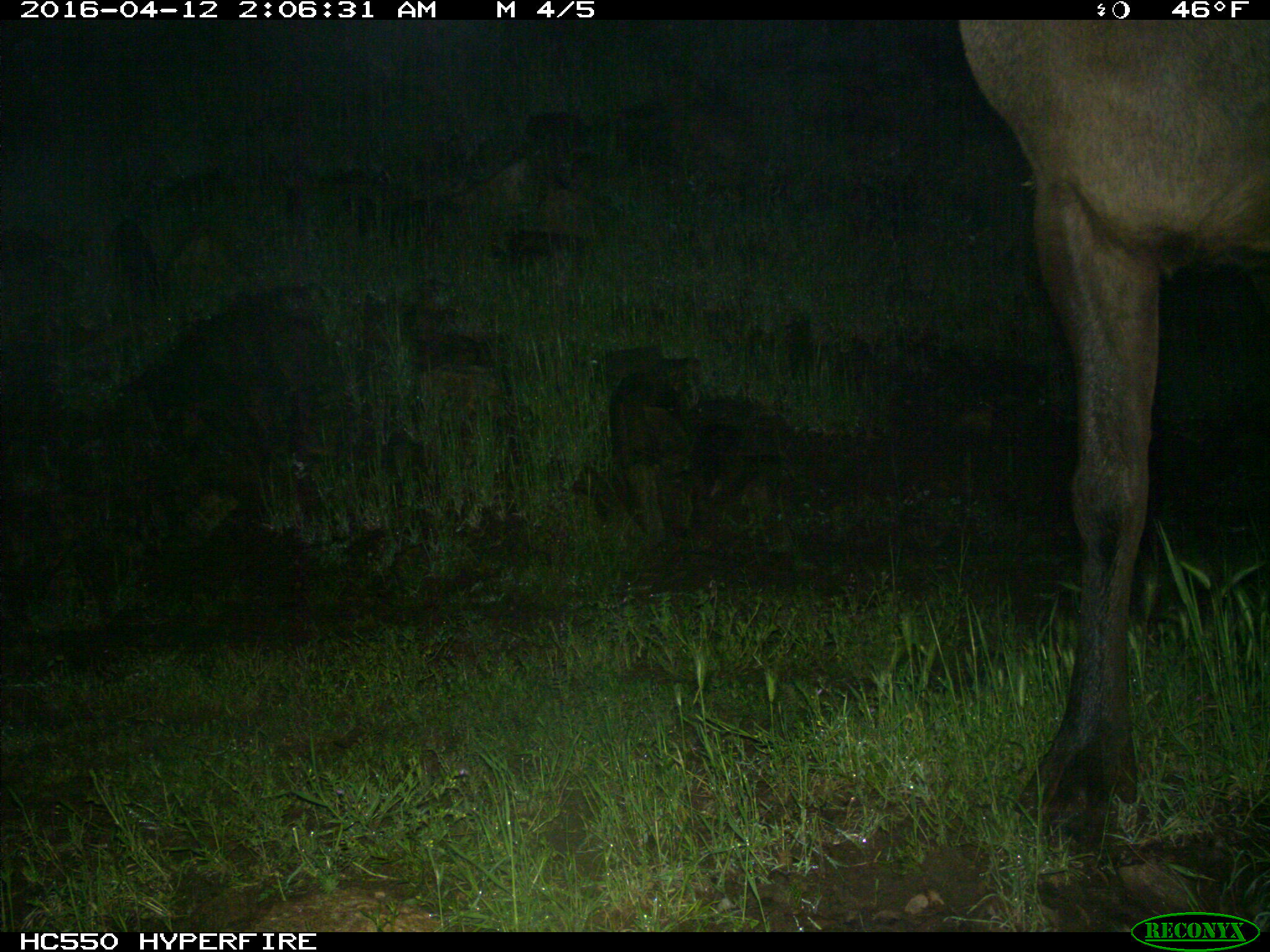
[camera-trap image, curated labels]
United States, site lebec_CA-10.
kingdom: Animalia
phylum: Chordata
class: Mammalia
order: Artiodactyla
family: Cervidae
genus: Cervus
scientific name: Cervus canadensis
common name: elk